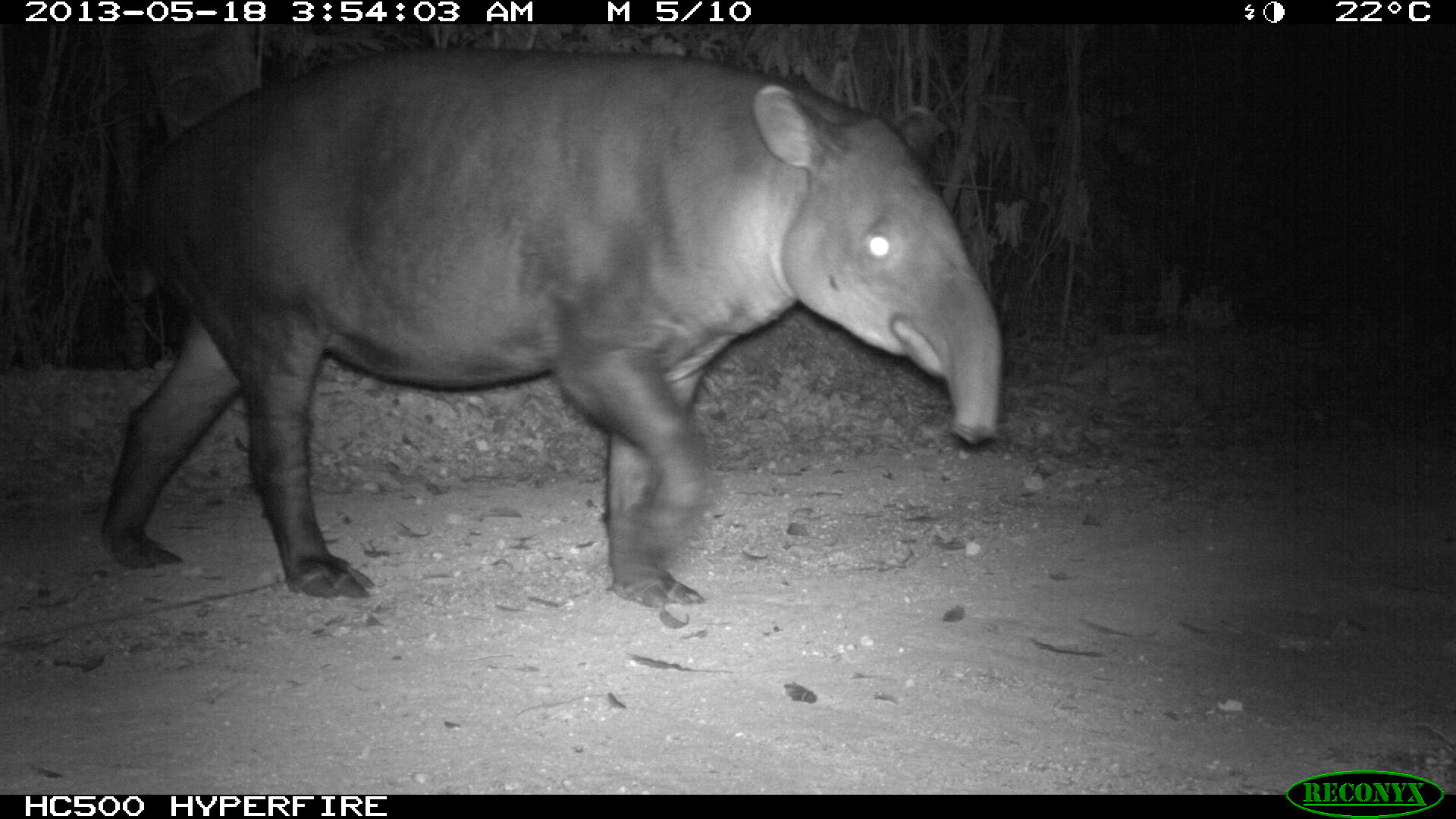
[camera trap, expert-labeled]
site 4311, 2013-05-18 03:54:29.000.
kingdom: Animalia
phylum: Chordata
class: Mammalia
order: Perissodactyla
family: Tapiridae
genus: Tapirus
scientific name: Tapirus bairdii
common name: baird's tapir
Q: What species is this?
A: Tapirus bairdii (baird's tapir).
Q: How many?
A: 1.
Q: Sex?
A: Female.